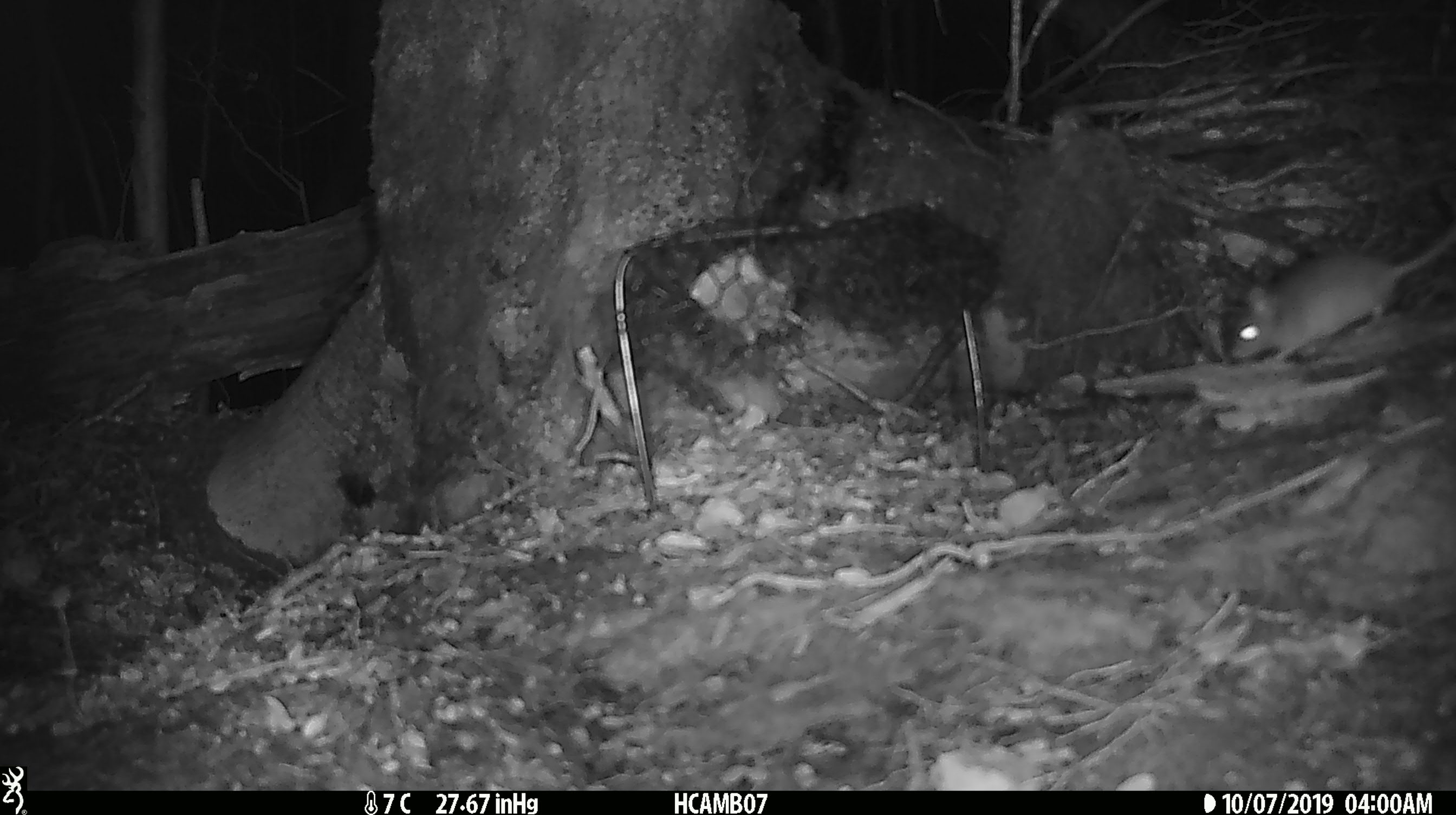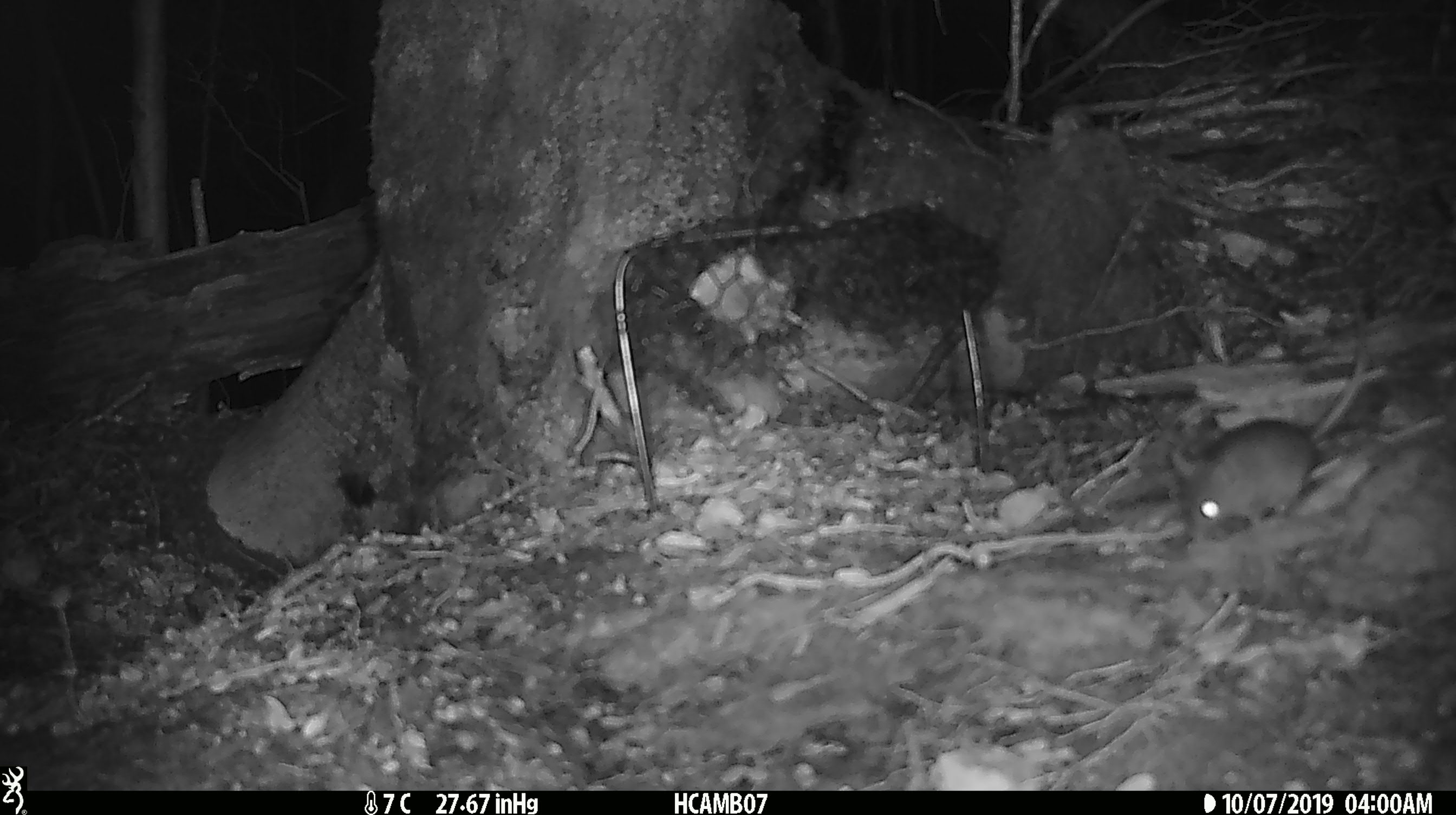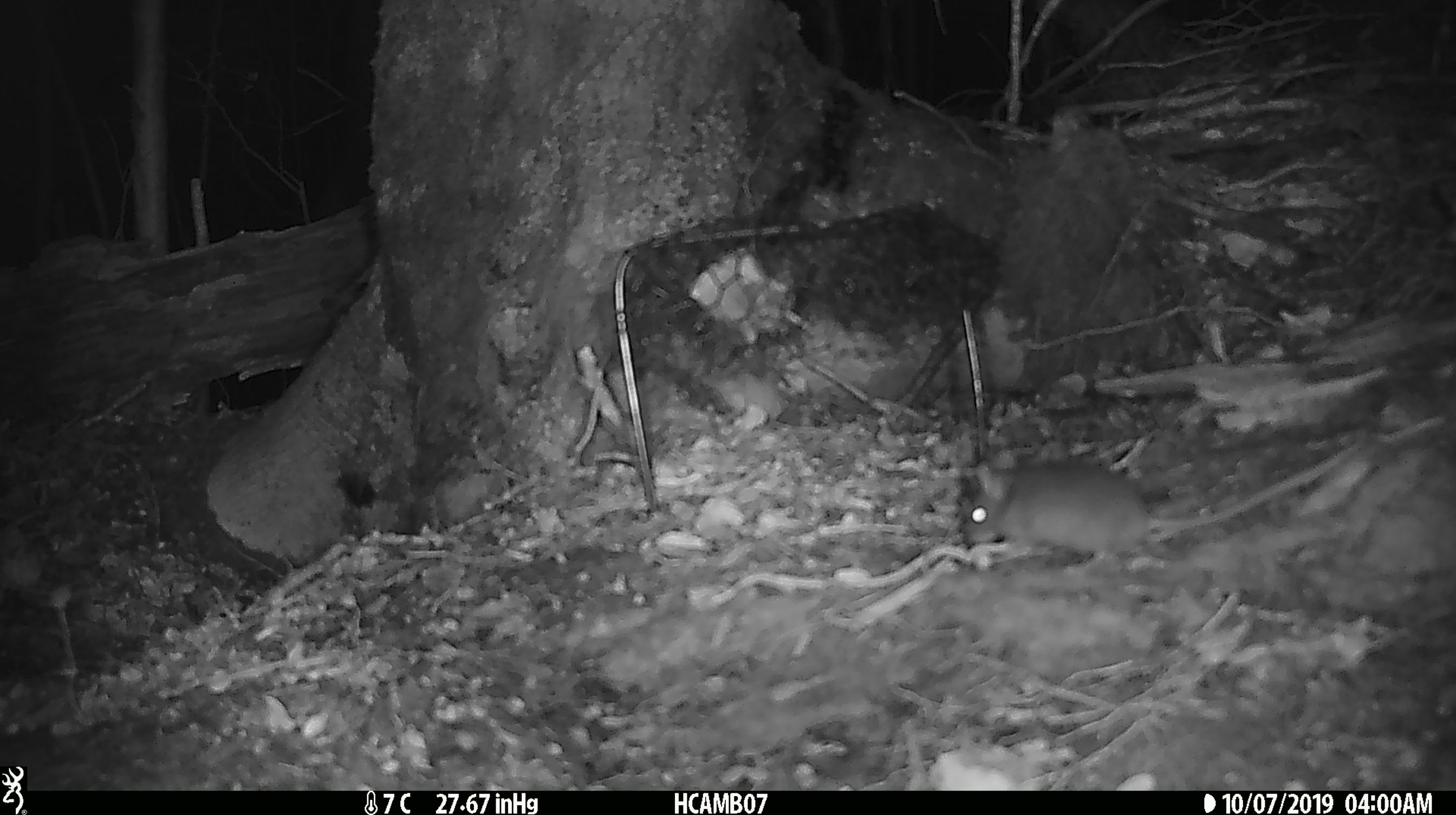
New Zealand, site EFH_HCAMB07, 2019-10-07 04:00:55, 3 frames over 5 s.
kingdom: Animalia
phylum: Chordata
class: Mammalia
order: Rodentia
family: Muridae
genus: Mus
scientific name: Mus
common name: mouse